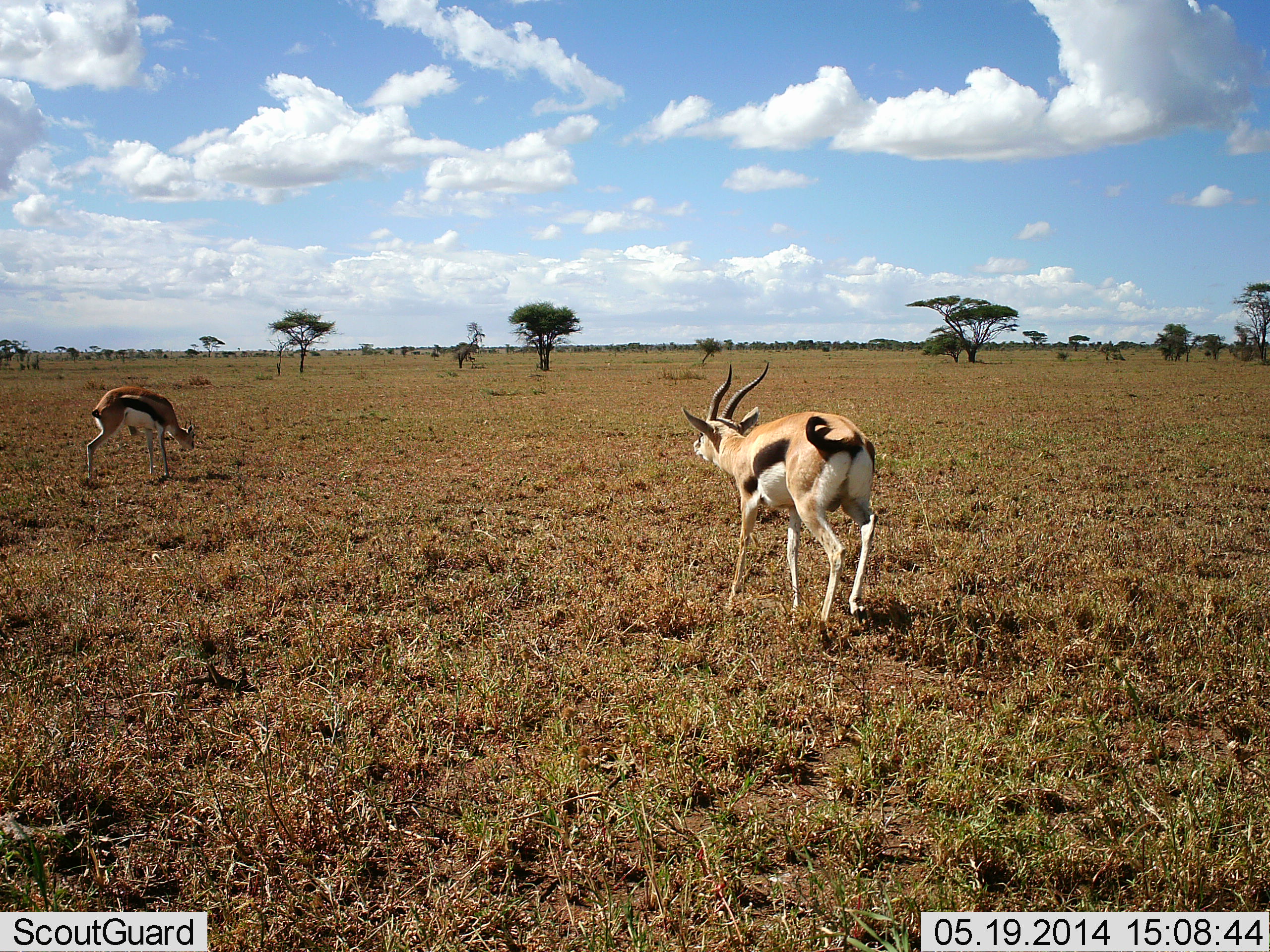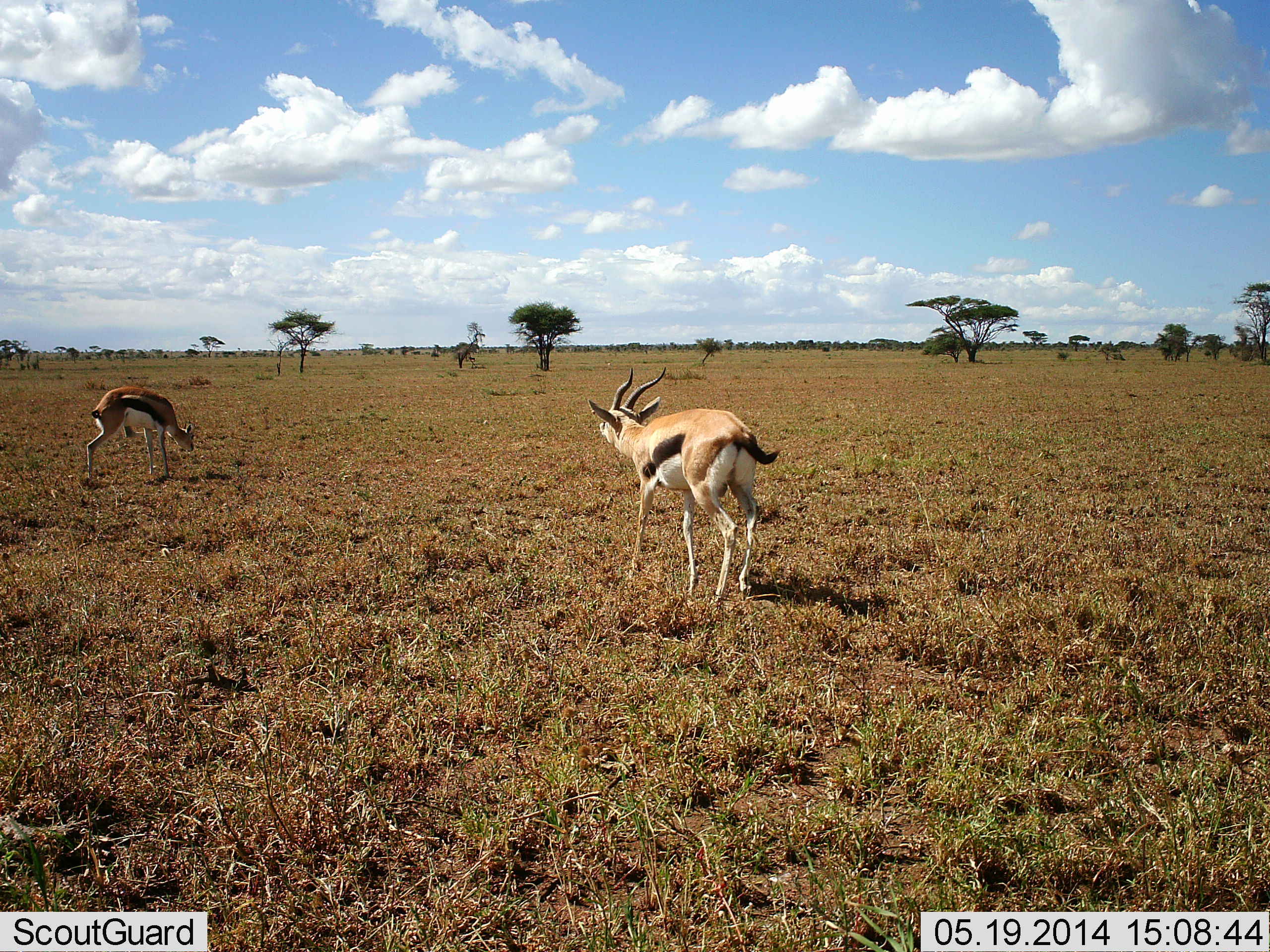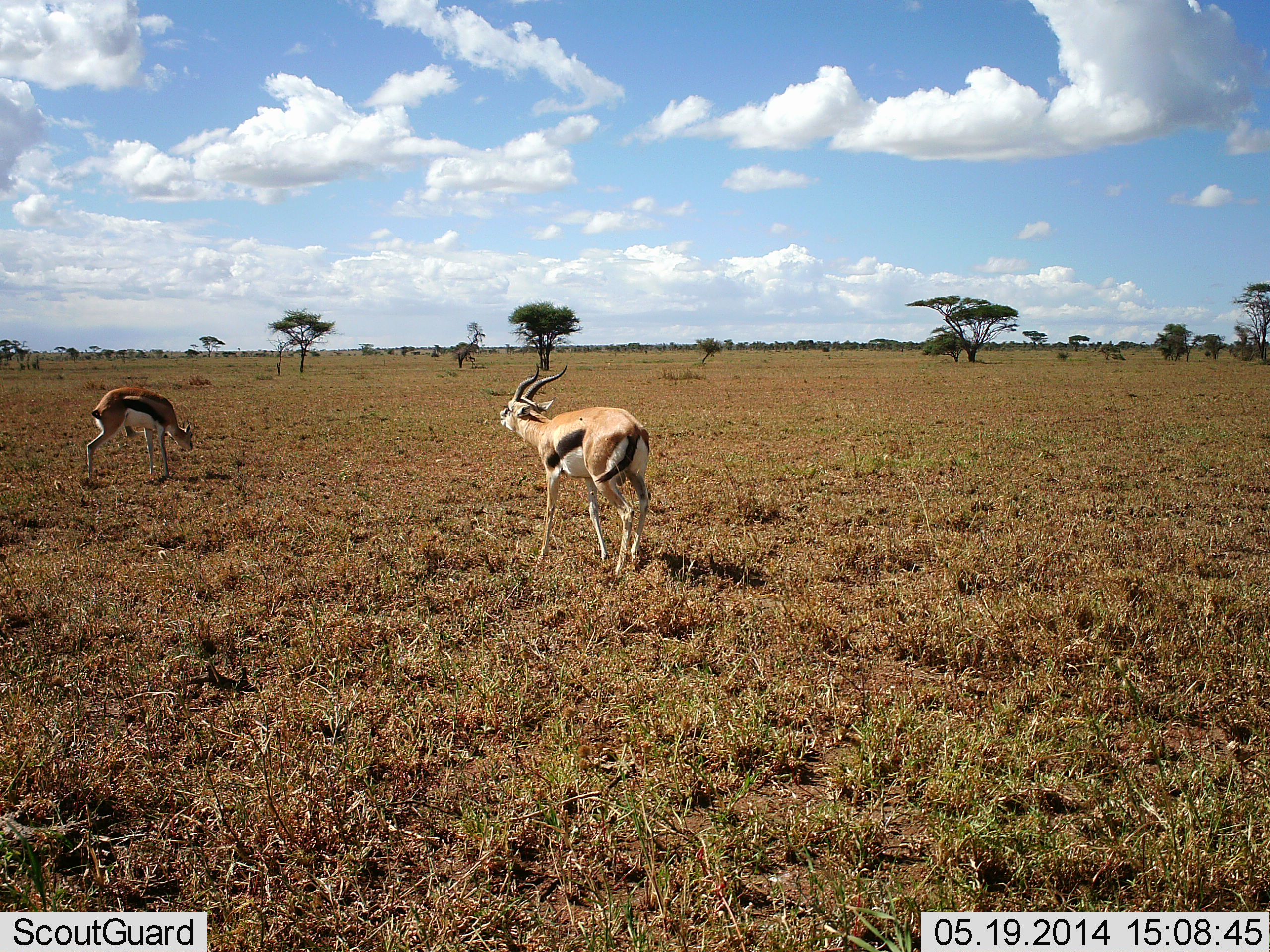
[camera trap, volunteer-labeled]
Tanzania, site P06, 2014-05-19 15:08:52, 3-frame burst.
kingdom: Animalia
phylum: Chordata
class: Mammalia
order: Artiodactyla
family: Bovidae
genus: Eudorcas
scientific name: Eudorcas thomsonii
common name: thomson's gazelle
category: gazellethomsons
Gazellethomsons (thomson's gazelle) (Eudorcas thomsonii), count 2. Behavior (volunteer vote fractions): standing 50%, resting 0%, moving 100%, interacting 10%. Young present (vote fraction): 10%. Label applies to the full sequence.